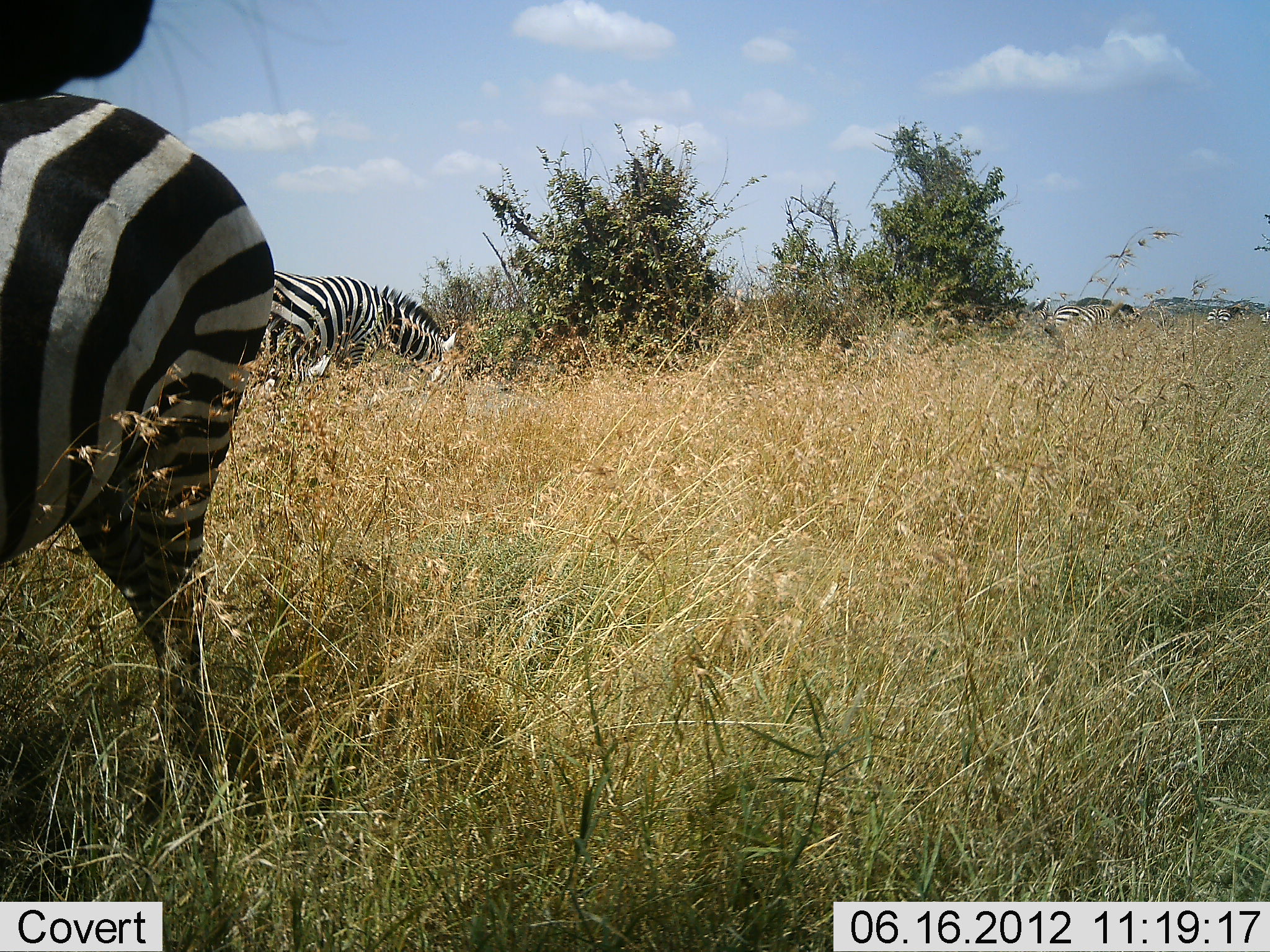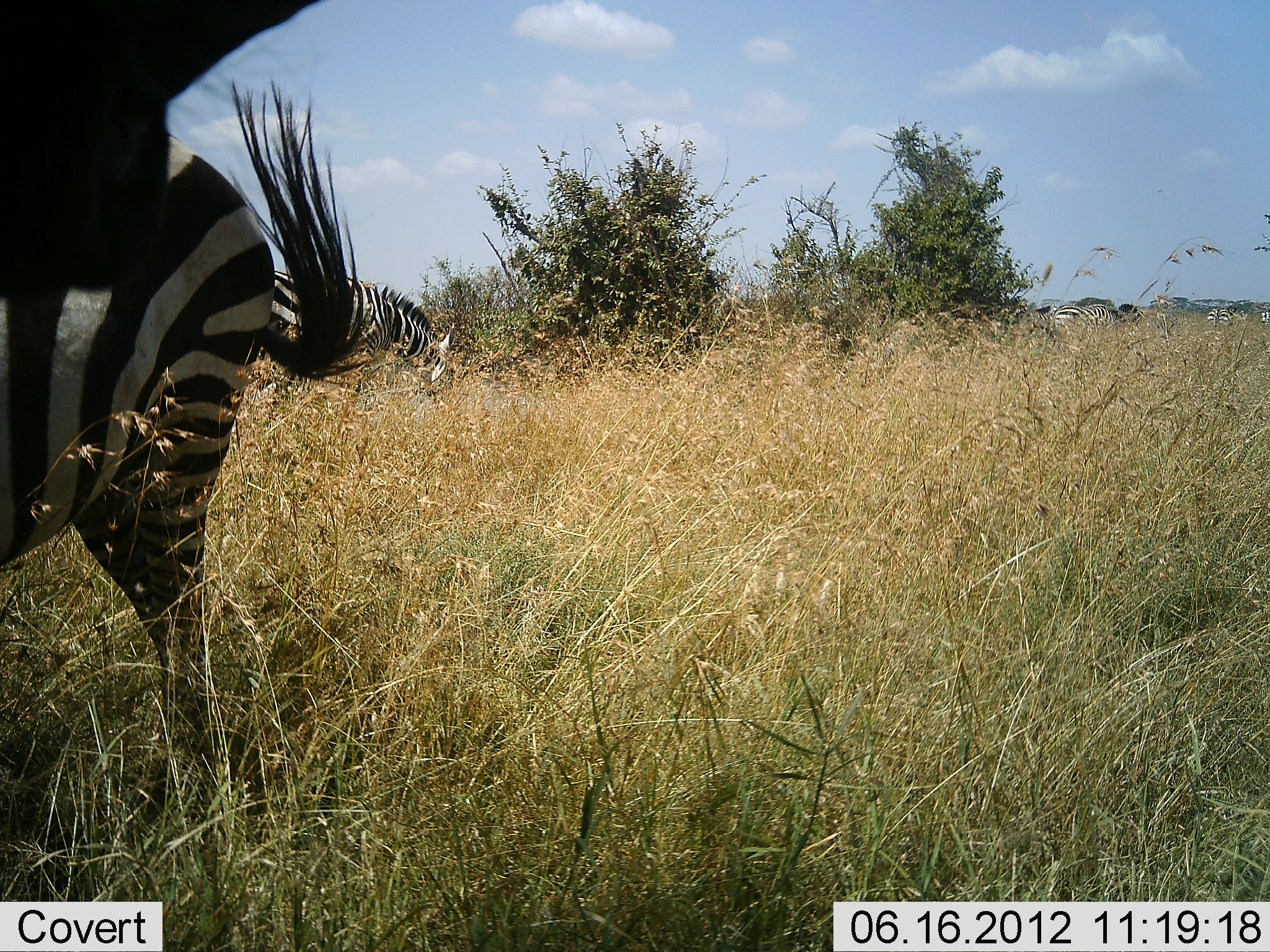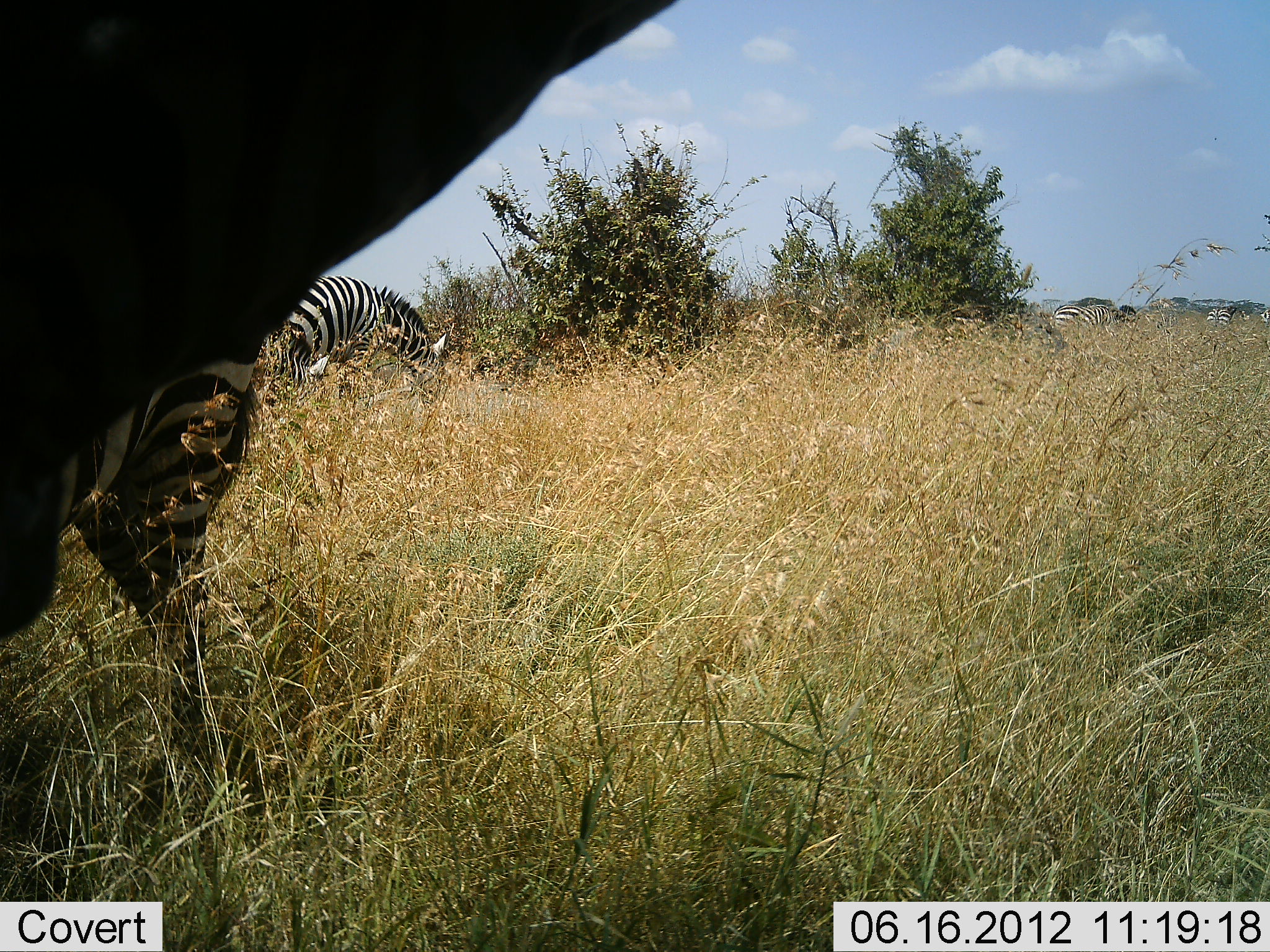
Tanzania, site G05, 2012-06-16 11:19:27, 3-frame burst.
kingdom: Animalia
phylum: Chordata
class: Mammalia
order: Perissodactyla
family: Equidae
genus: Equus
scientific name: Equus quagga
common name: plains zebra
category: zebra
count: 4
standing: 90%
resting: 0%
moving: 0%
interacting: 0%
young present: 0%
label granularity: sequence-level